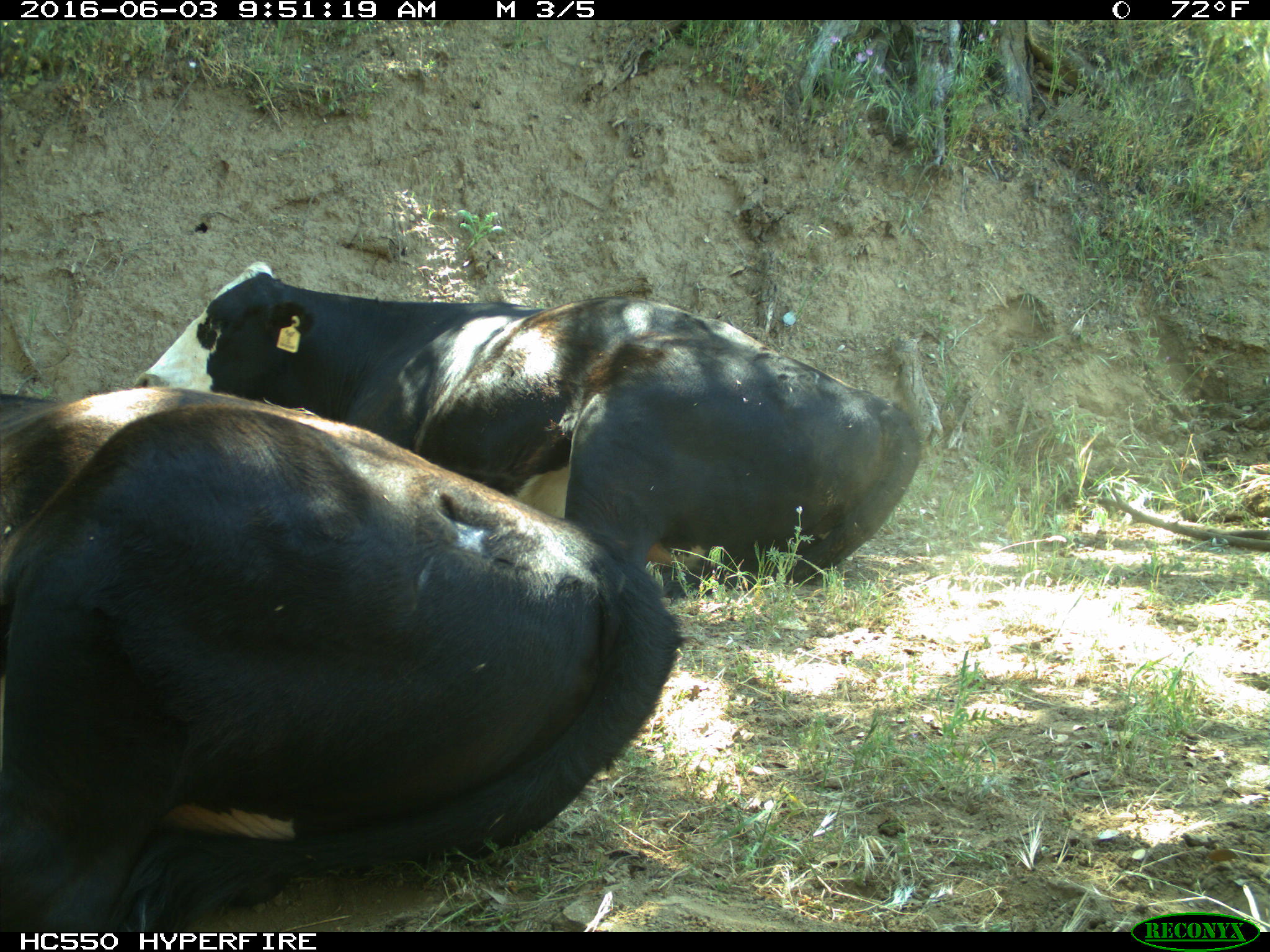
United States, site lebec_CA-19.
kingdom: Animalia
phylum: Chordata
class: Mammalia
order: Artiodactyla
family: Bovidae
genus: Bos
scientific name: Bos taurus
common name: domestic cow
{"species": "Bos taurus (domestic cow)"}